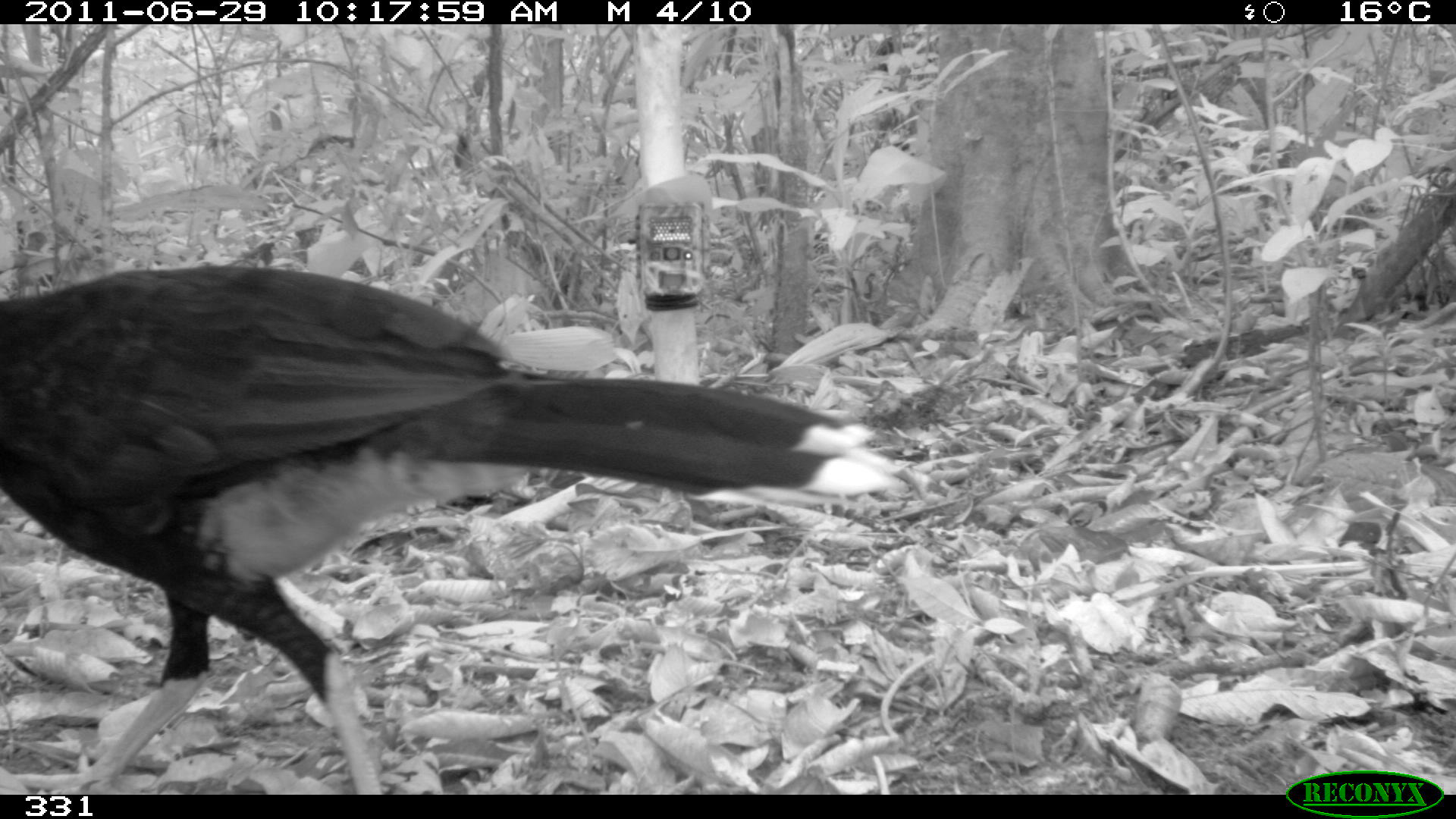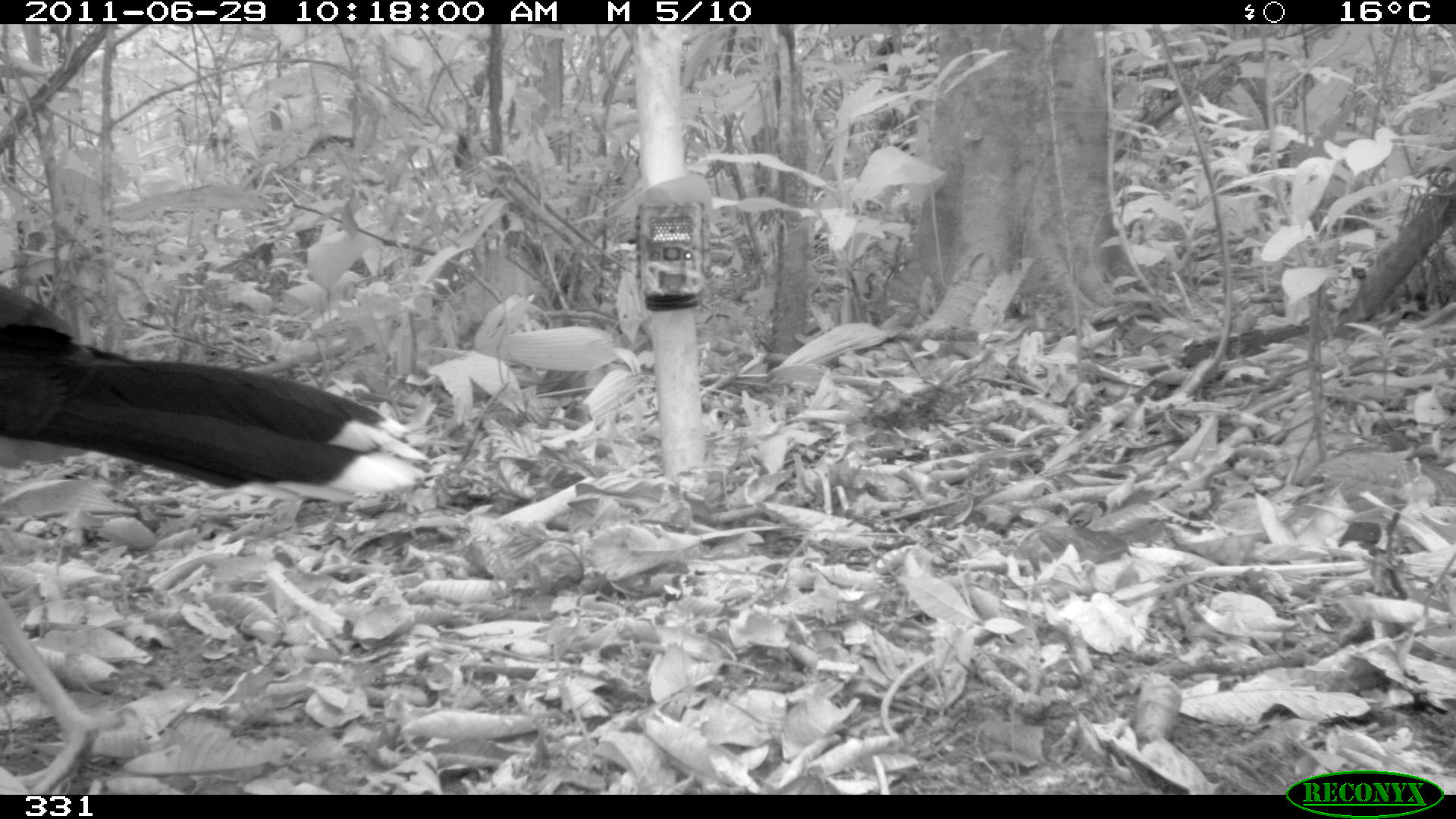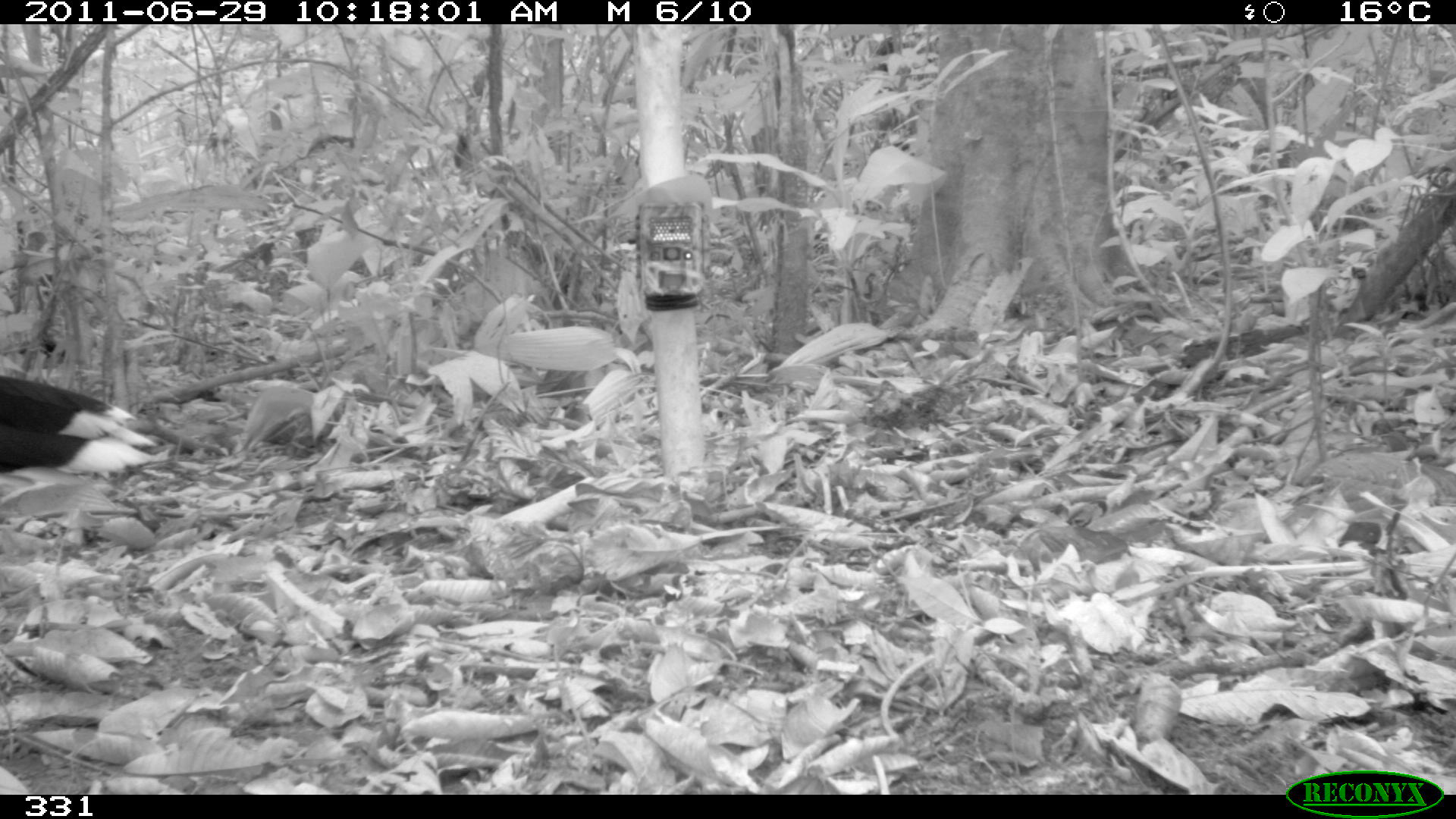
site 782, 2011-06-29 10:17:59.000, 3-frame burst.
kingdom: Animalia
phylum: Chordata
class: Aves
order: Galliformes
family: Cracidae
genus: Mitu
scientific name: Mitu tuberosum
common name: razor-billed curassow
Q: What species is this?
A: Mitu tuberosum (razor-billed curassow).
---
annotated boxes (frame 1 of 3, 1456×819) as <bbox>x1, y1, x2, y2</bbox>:
mitu tuberosum: <bbox>0, 261, 899, 794</bbox>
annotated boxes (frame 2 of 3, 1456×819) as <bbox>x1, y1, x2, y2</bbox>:
mitu tuberosum: <bbox>0, 280, 430, 794</bbox>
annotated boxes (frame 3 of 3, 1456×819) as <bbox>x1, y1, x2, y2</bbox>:
mitu tuberosum: <bbox>0, 370, 155, 480</bbox>